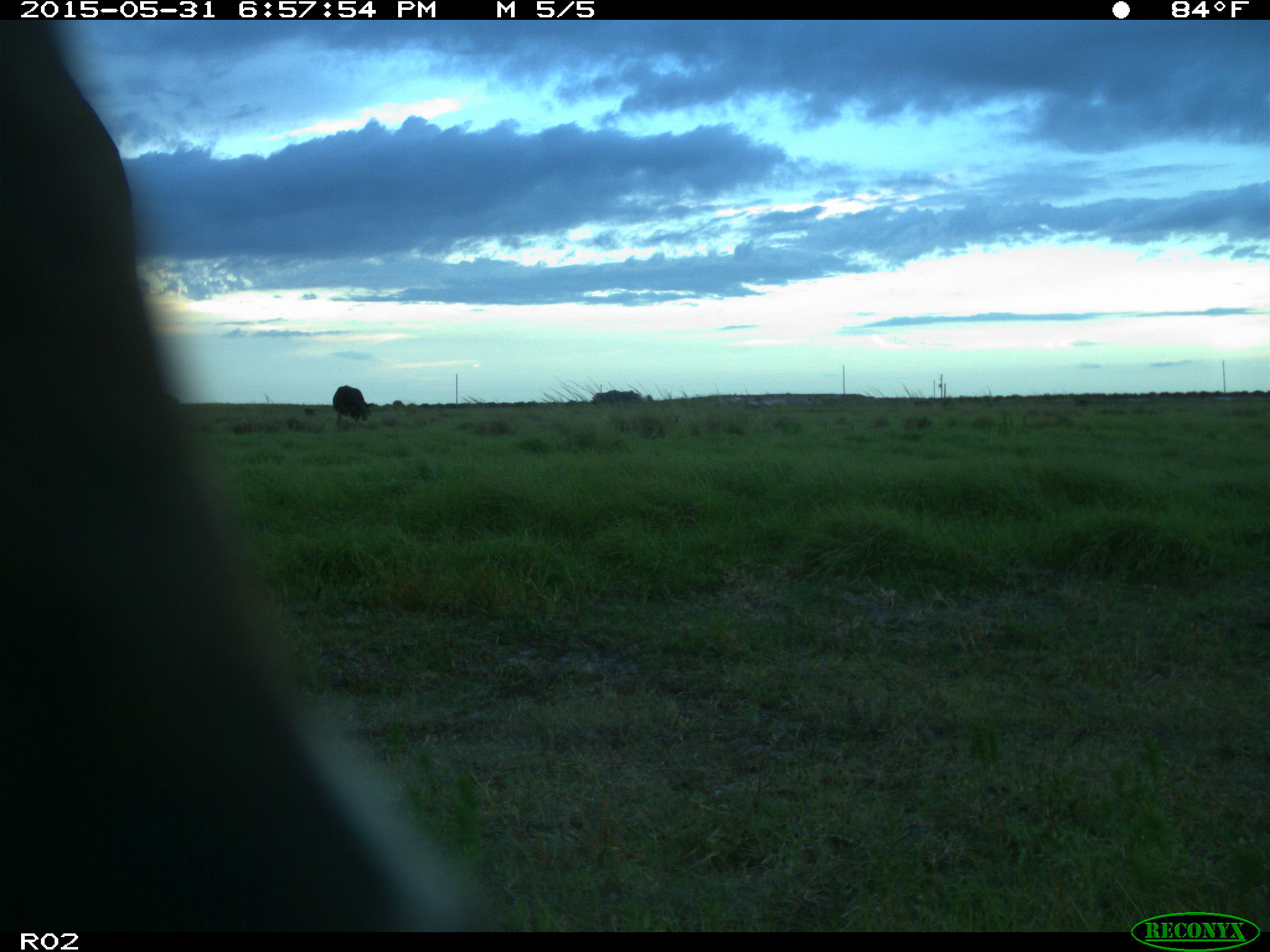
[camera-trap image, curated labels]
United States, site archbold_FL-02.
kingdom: Animalia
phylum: Chordata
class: Mammalia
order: Artiodactyla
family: Bovidae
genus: Bos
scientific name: Bos taurus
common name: domestic cow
Bos taurus (domestic cow).